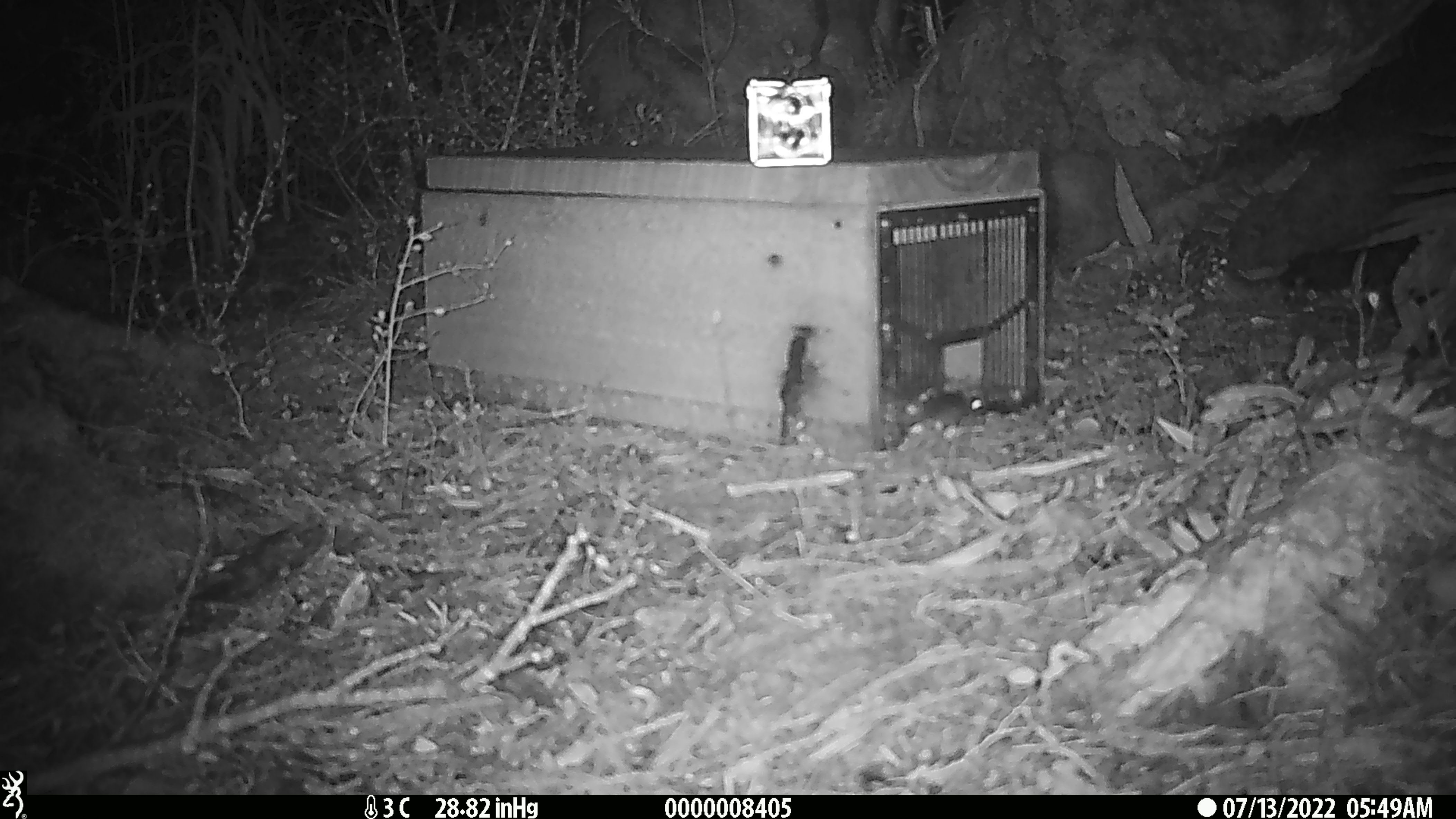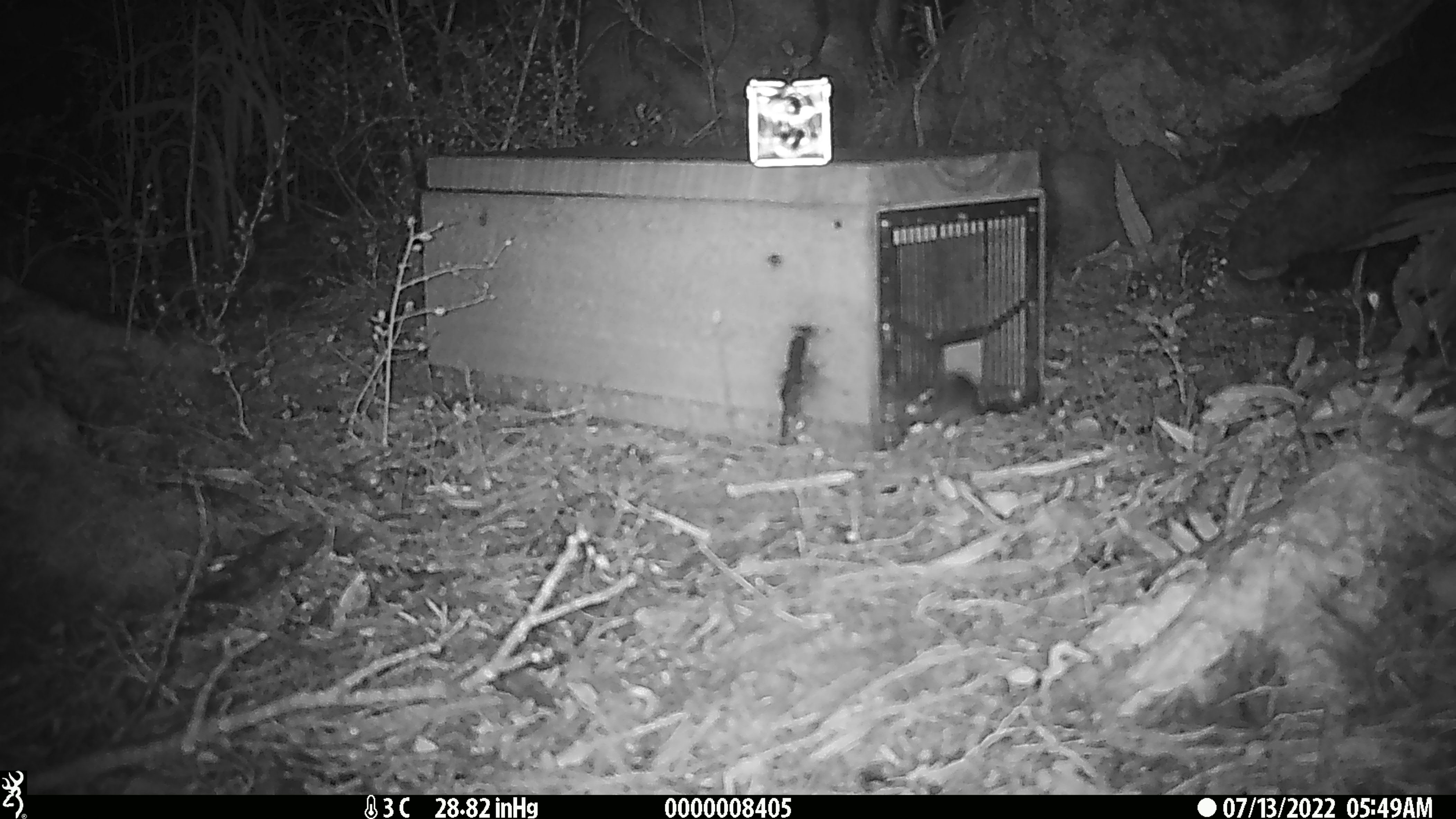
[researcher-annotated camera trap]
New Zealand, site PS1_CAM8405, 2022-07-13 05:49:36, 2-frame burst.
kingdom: Animalia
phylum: Chordata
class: Mammalia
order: Rodentia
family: Muridae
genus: Mus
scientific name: Mus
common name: mouse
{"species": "mouse (Mus)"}